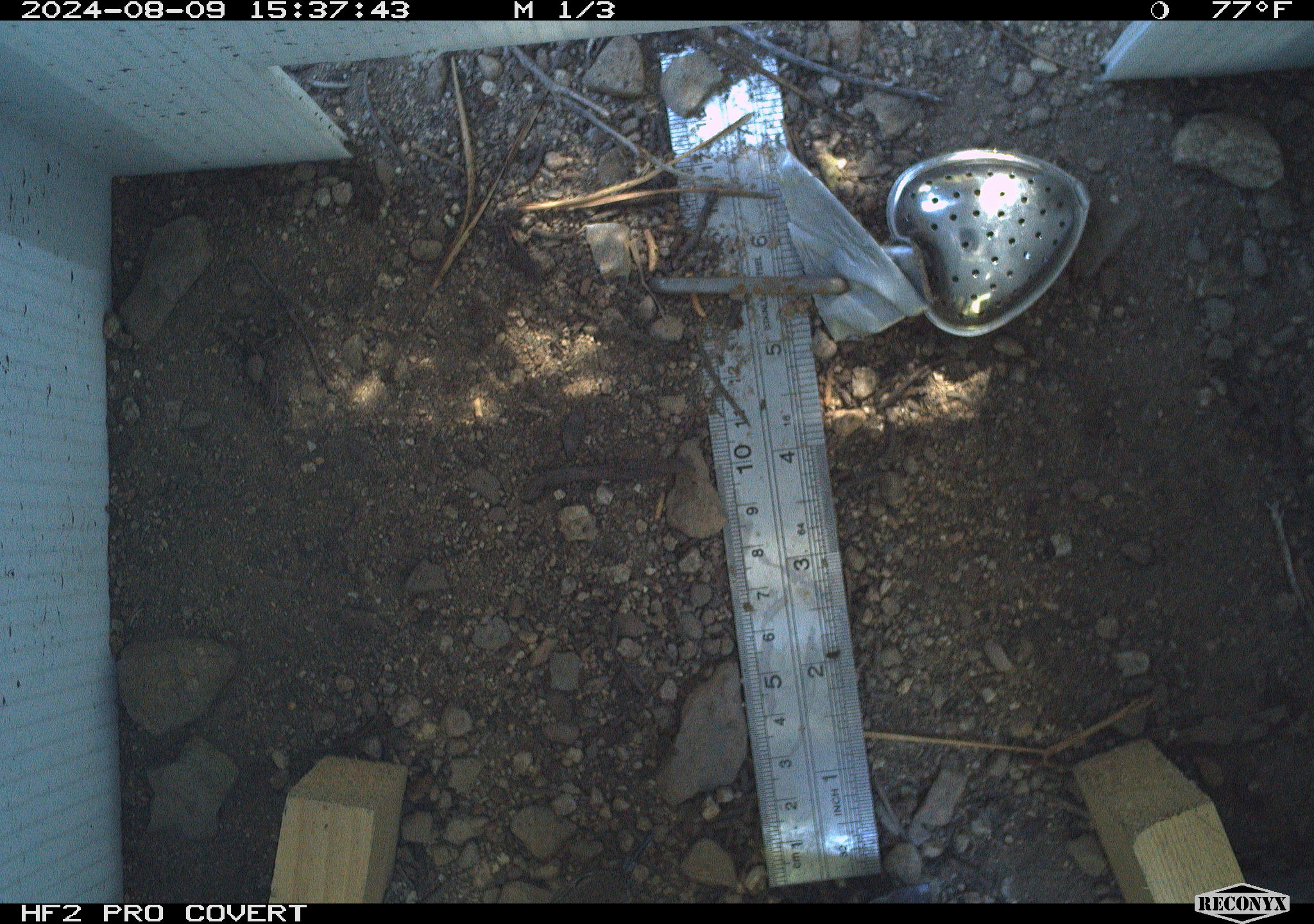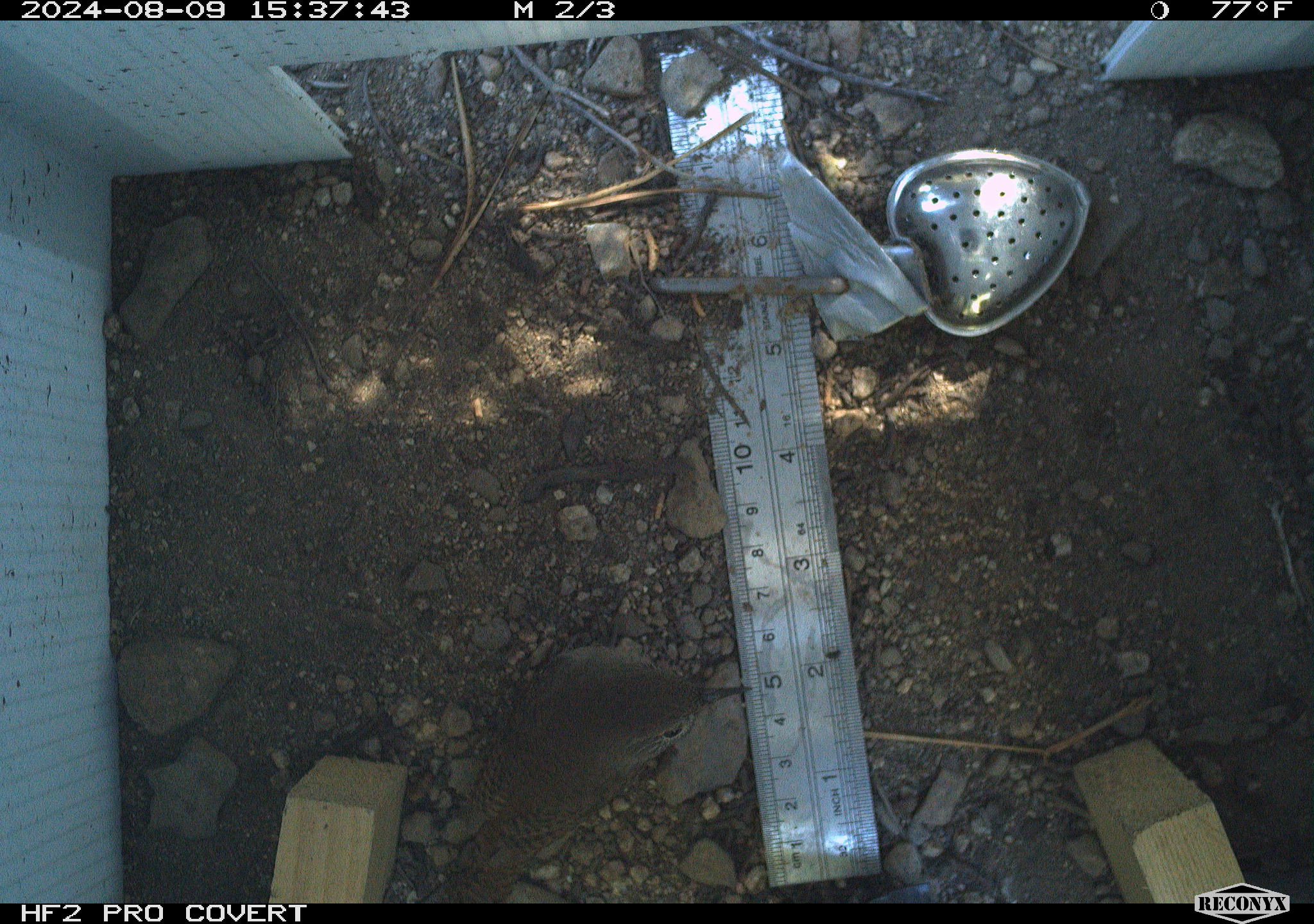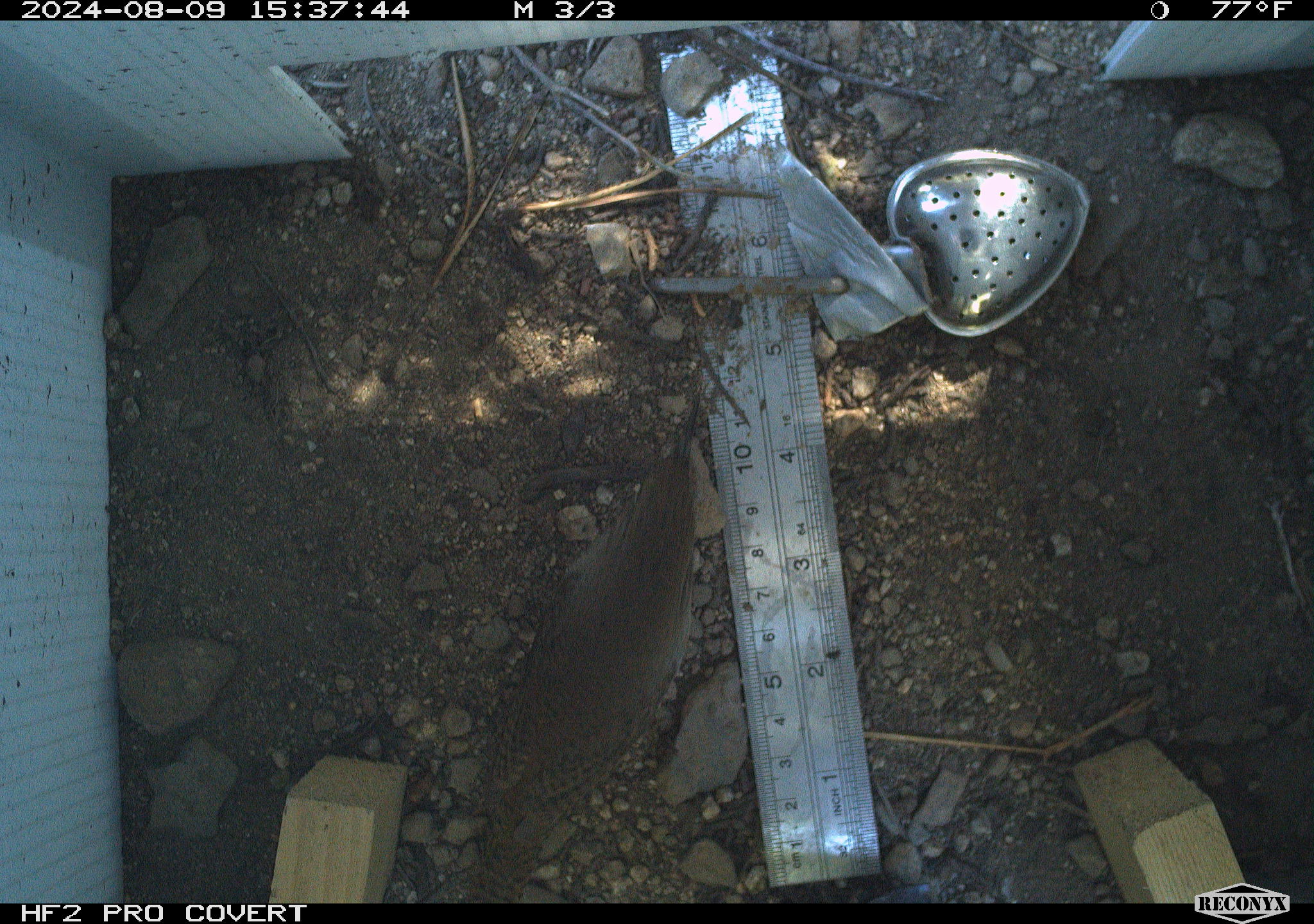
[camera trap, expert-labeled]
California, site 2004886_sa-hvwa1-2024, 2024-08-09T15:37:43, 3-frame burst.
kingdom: Animalia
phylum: Chordata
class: Aves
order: Passeriformes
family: Troglodytidae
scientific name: Troglodytidae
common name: wren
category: troglodytidae family